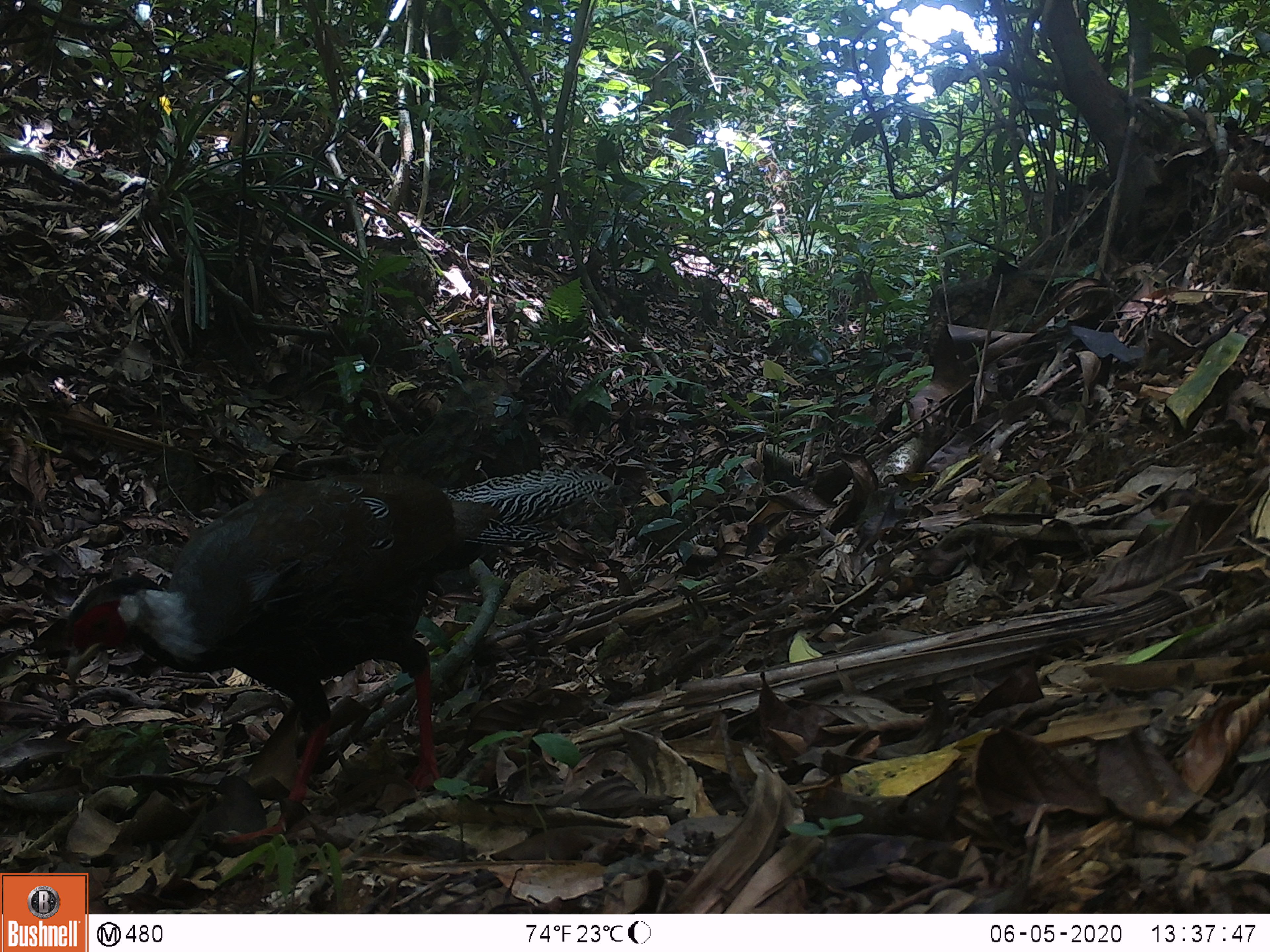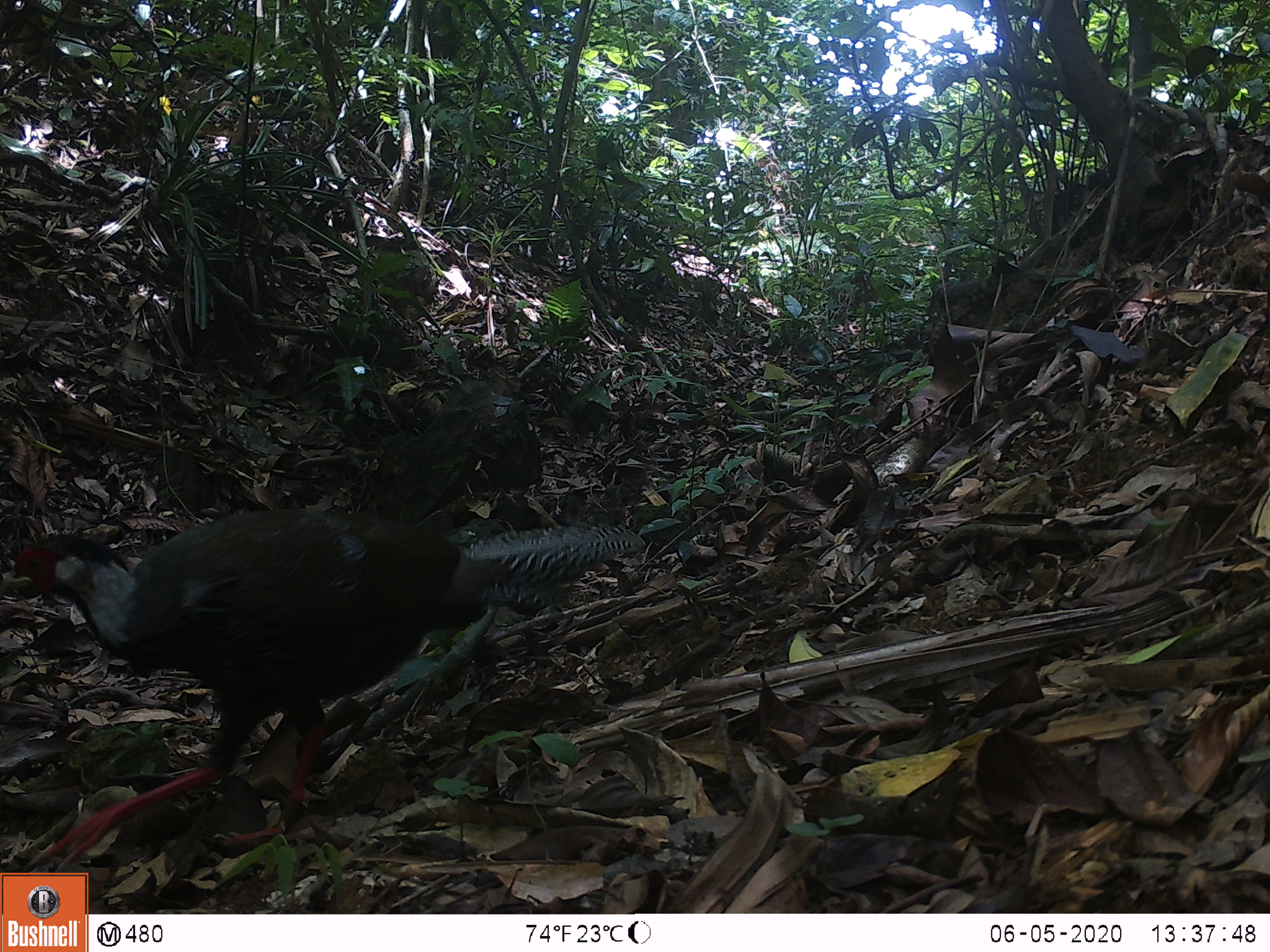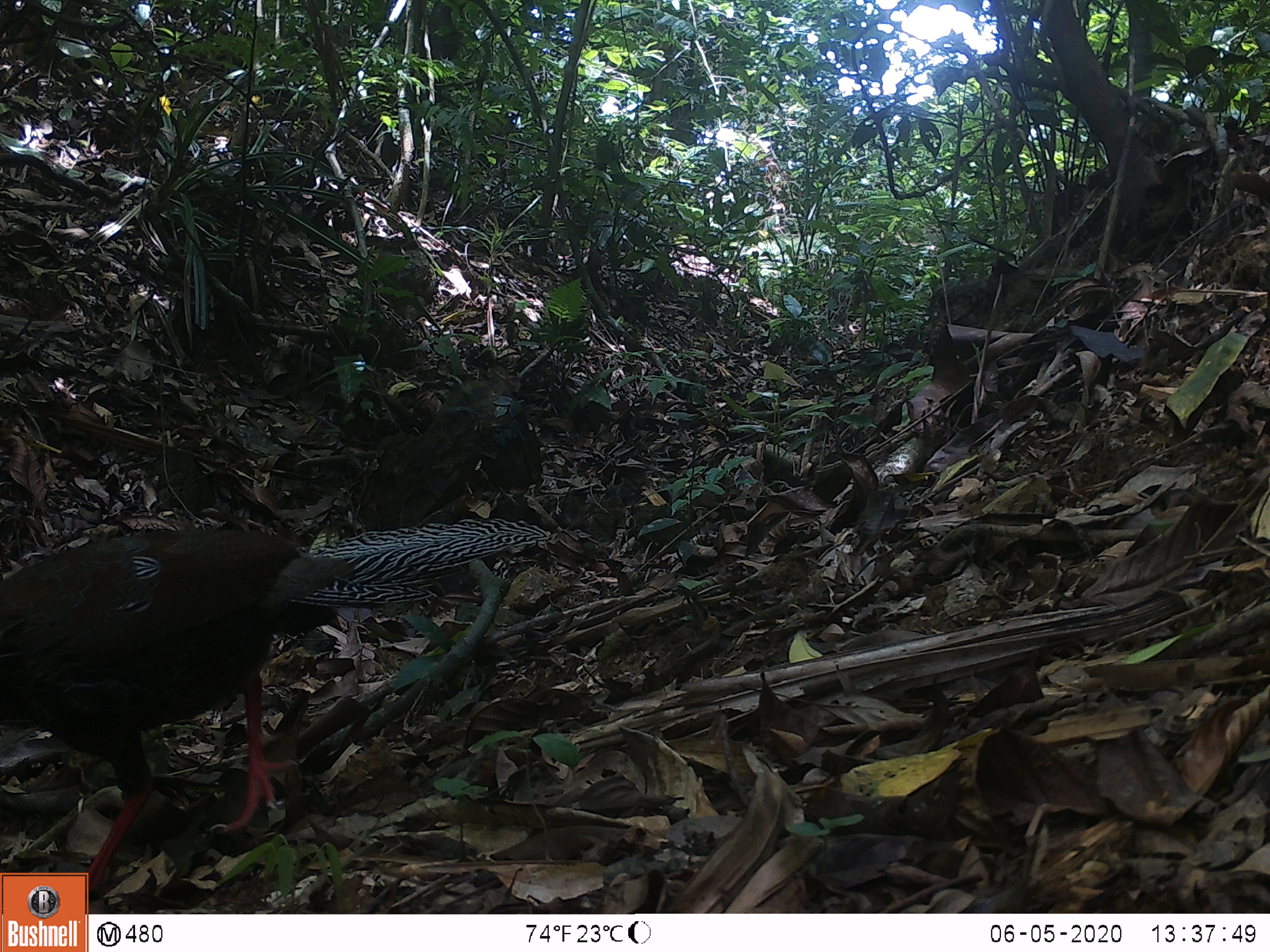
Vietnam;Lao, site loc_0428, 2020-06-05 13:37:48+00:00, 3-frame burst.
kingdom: Animalia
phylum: Chordata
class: Aves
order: Galliformes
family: Phasianidae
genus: Lophura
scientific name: Lophura nycthemera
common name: silver pheasant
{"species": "silver pheasant (Lophura nycthemera)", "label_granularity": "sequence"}